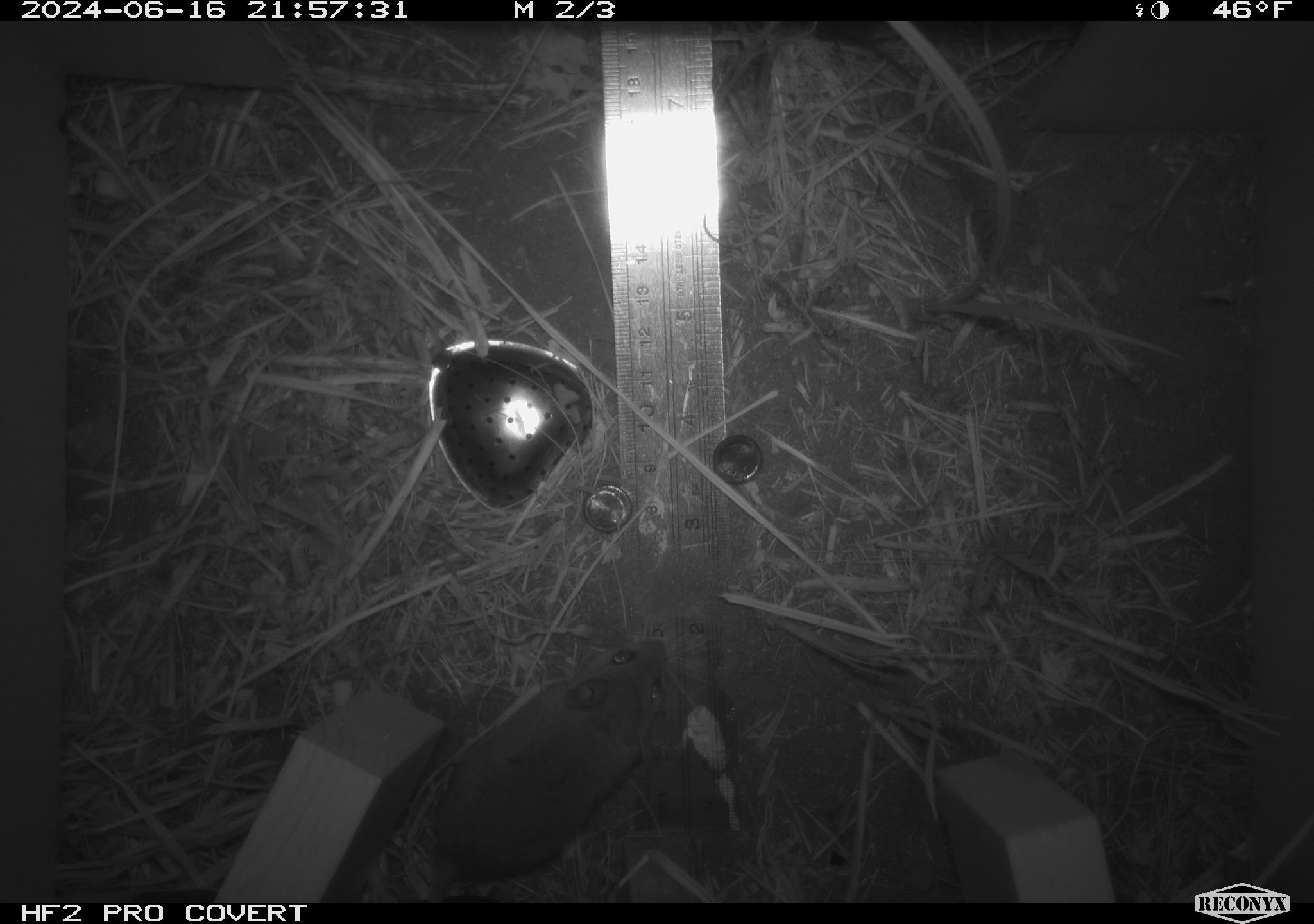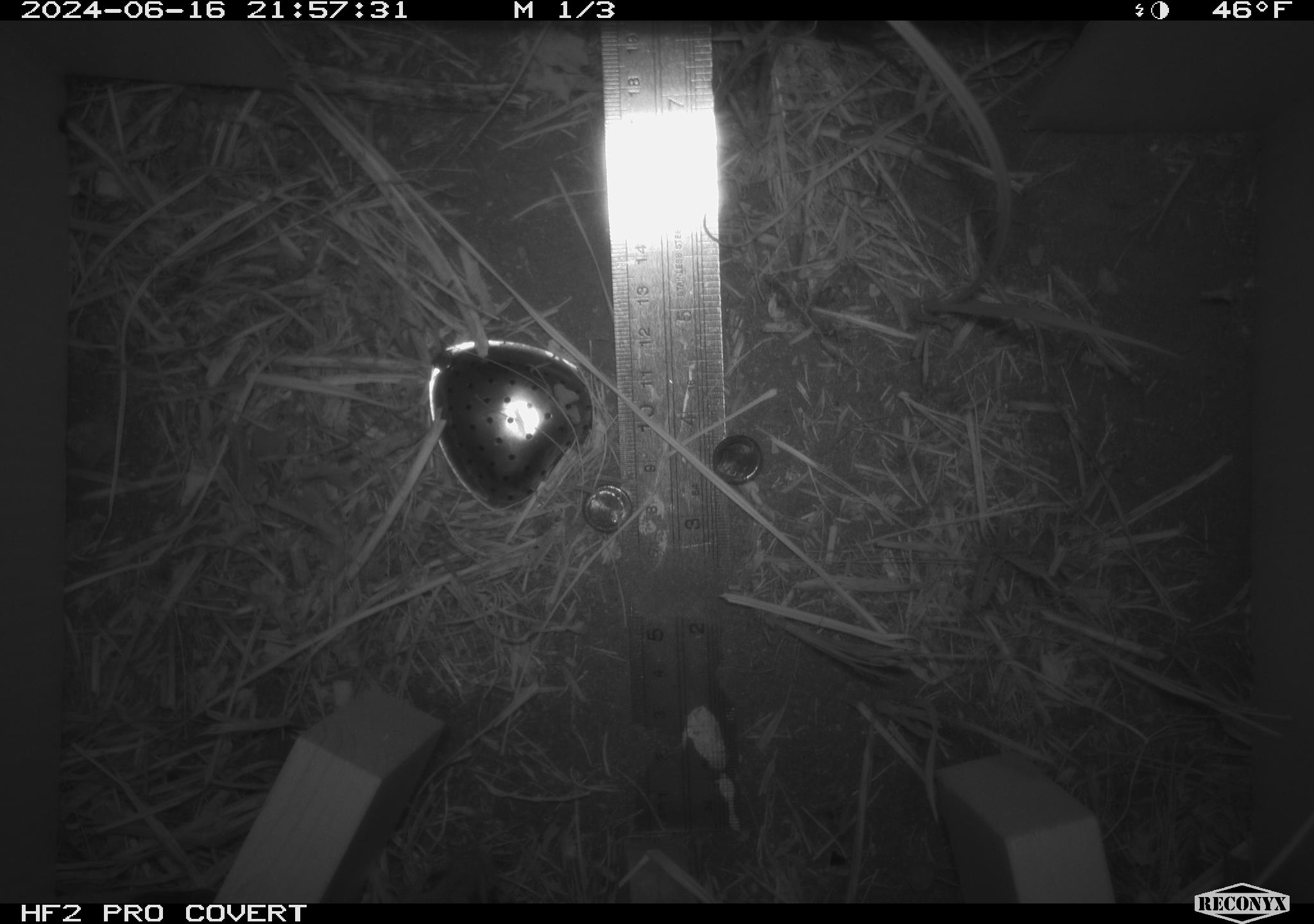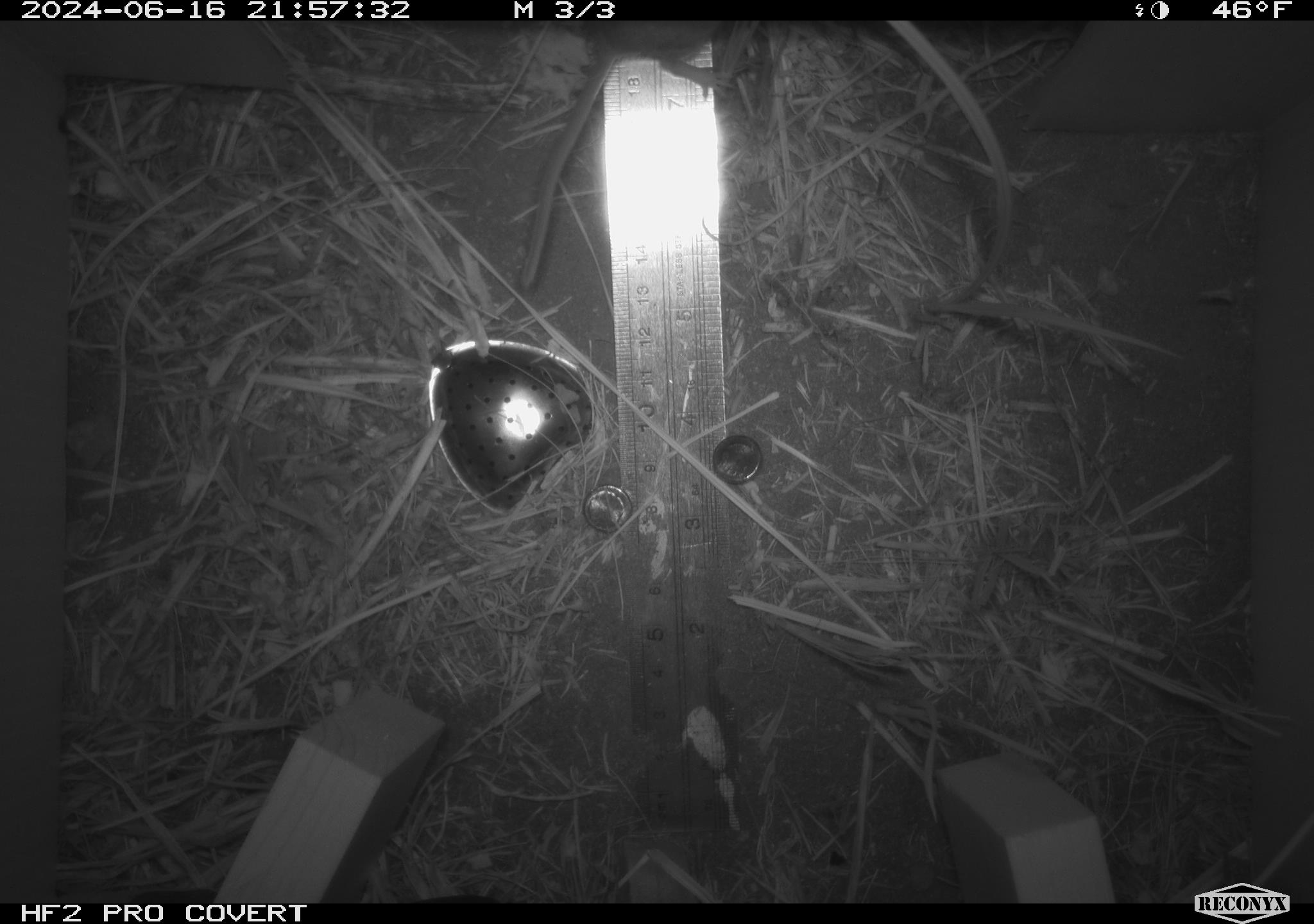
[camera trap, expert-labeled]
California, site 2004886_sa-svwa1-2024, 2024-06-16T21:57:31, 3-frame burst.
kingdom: Animalia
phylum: Chordata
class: Mammalia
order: Rodentia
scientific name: Rodentia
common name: mouse species